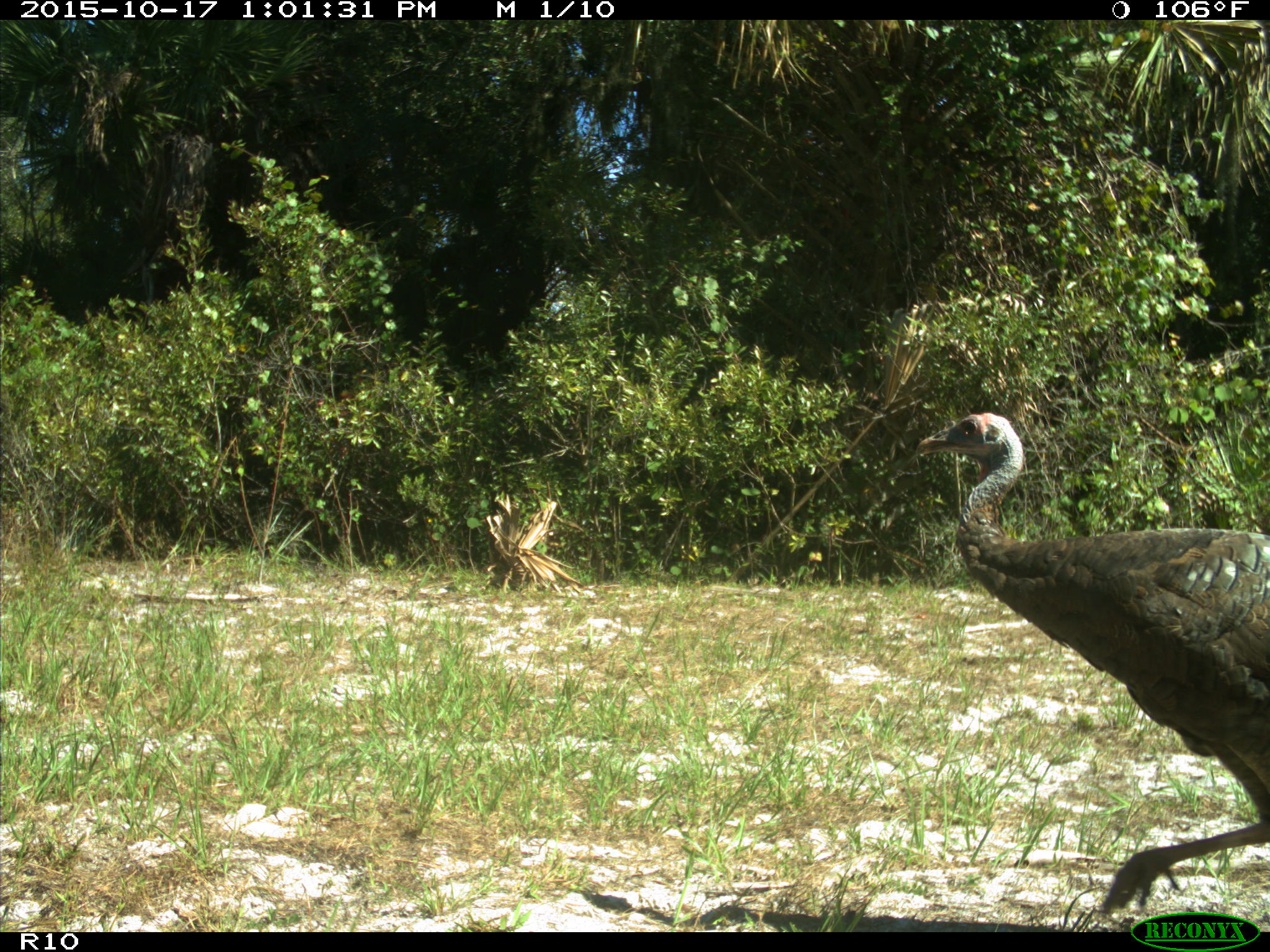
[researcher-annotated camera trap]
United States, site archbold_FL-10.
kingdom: Animalia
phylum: Chordata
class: Aves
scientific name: Aves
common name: birds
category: unidentified bird